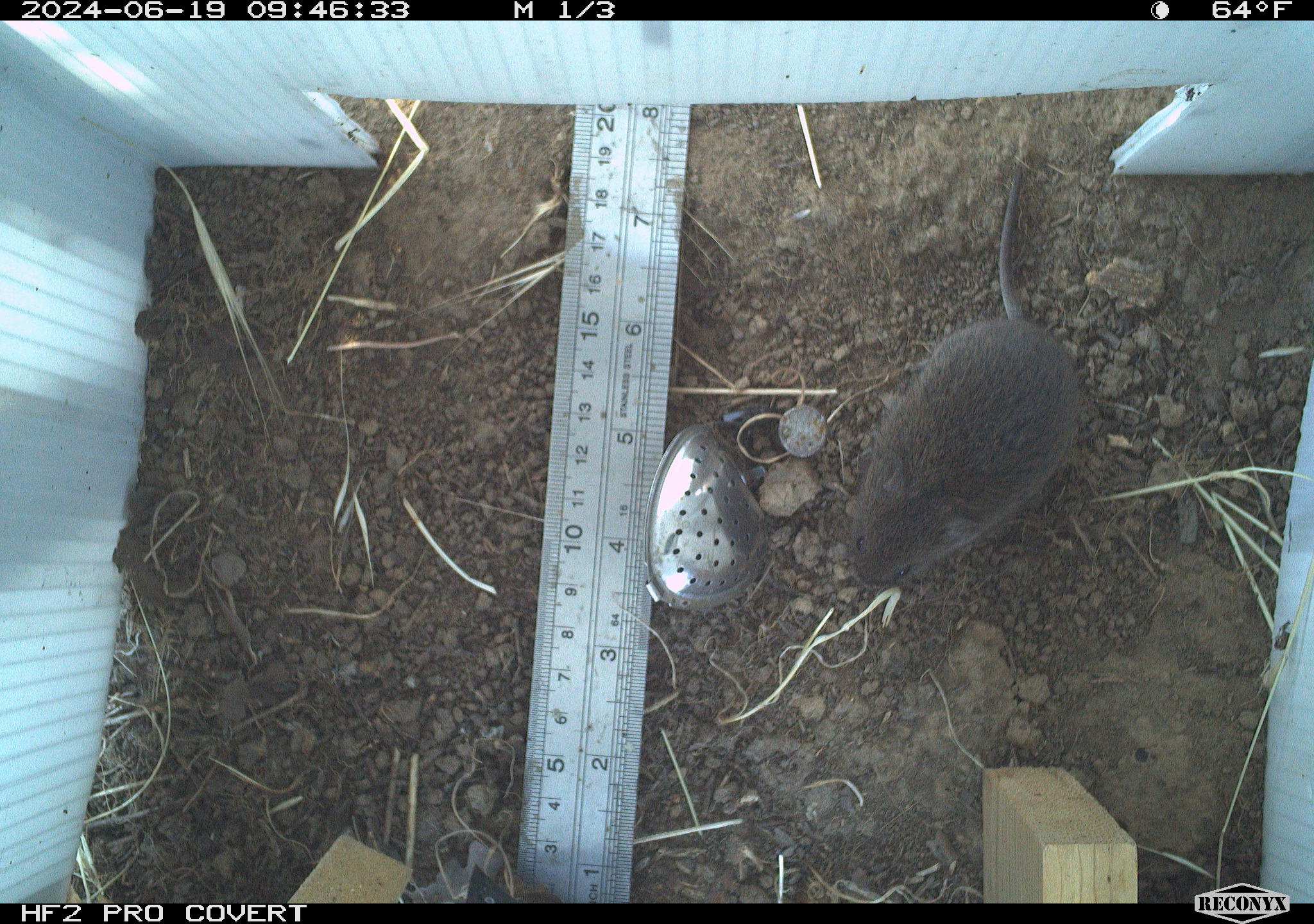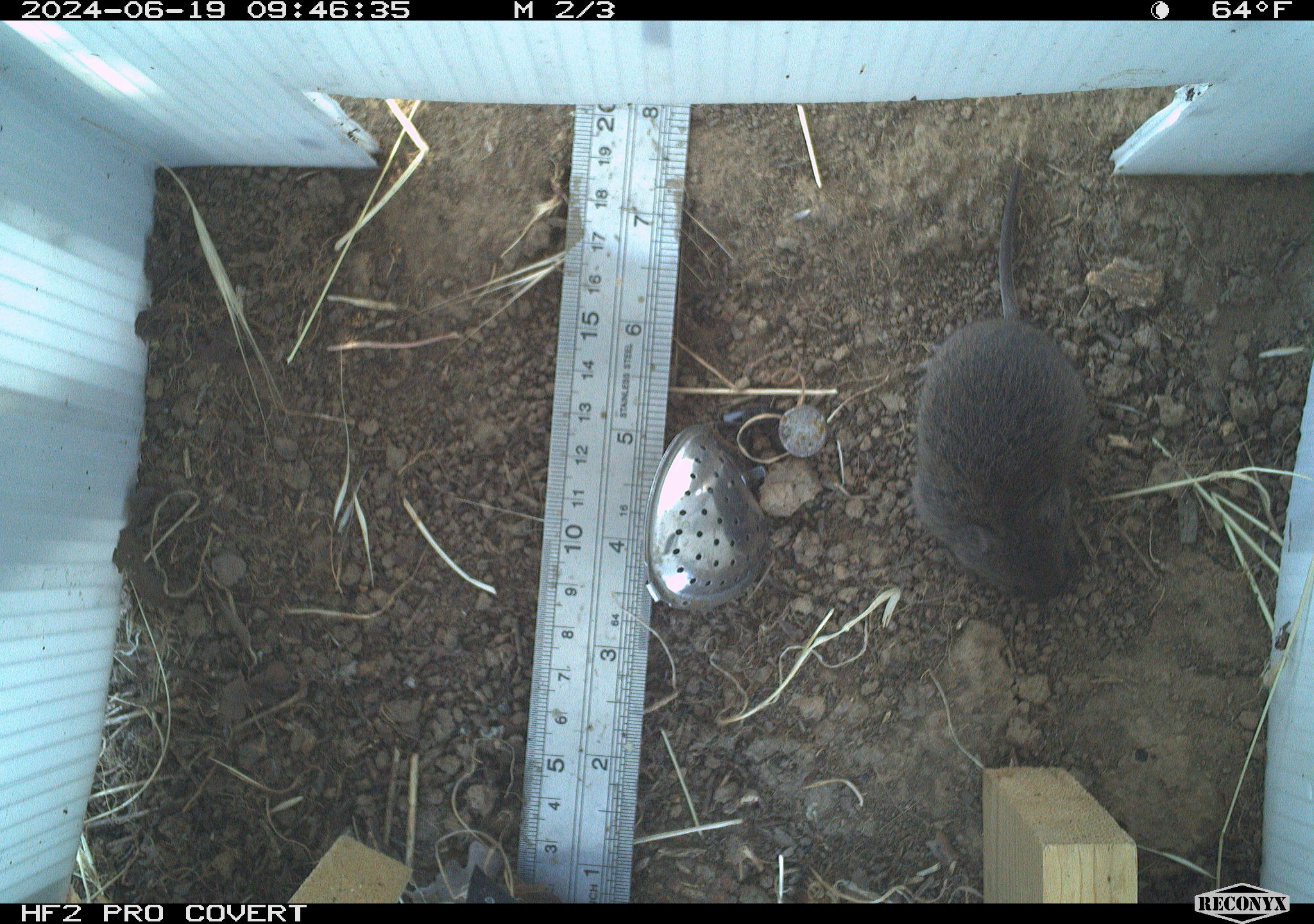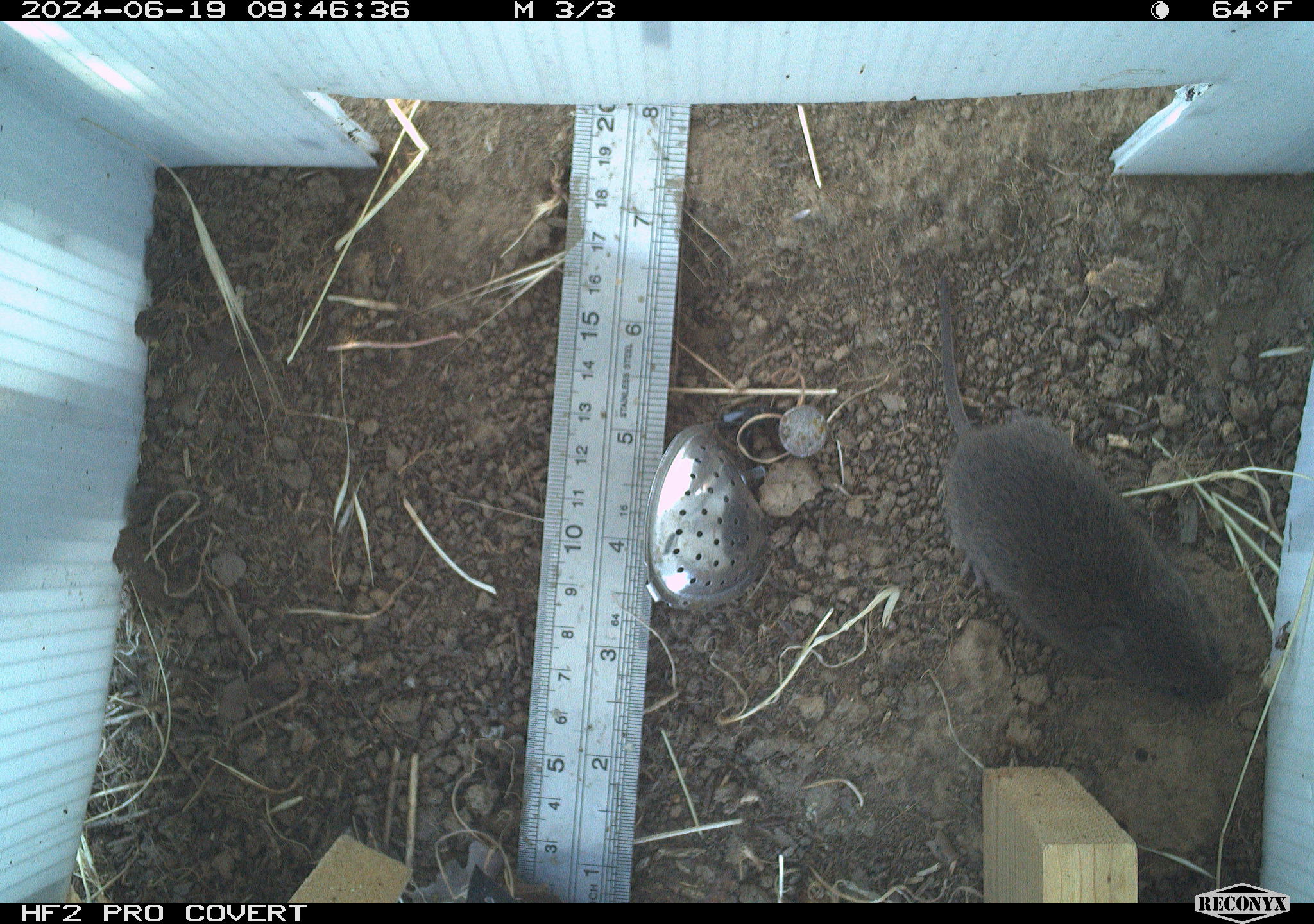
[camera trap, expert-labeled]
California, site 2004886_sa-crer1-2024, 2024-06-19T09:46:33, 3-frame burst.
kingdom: Animalia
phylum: Chordata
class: Mammalia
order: Rodentia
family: Cricetidae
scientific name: Arvicolinae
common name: voles, lemmings, and muskrats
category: arvicolinae subfamily